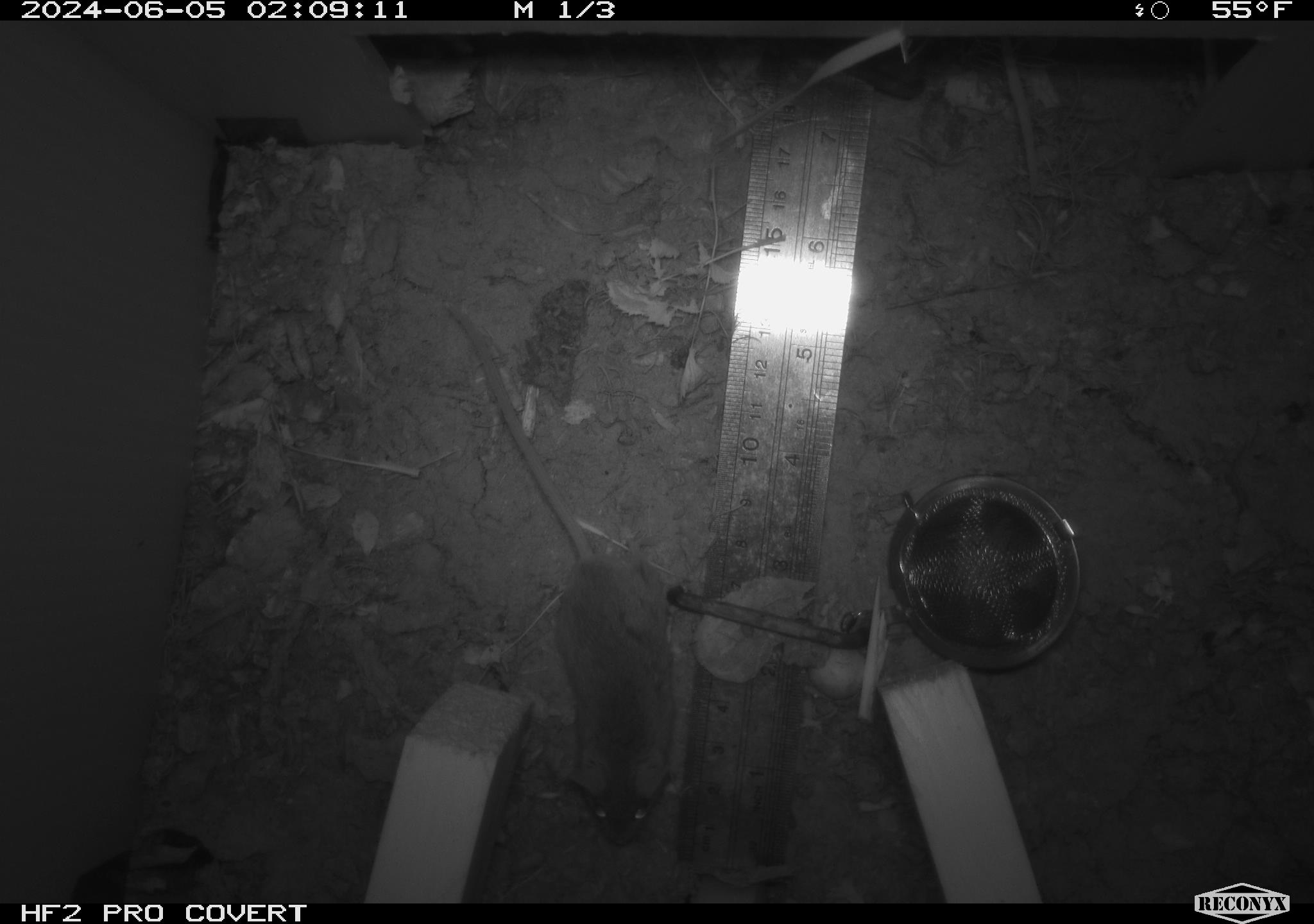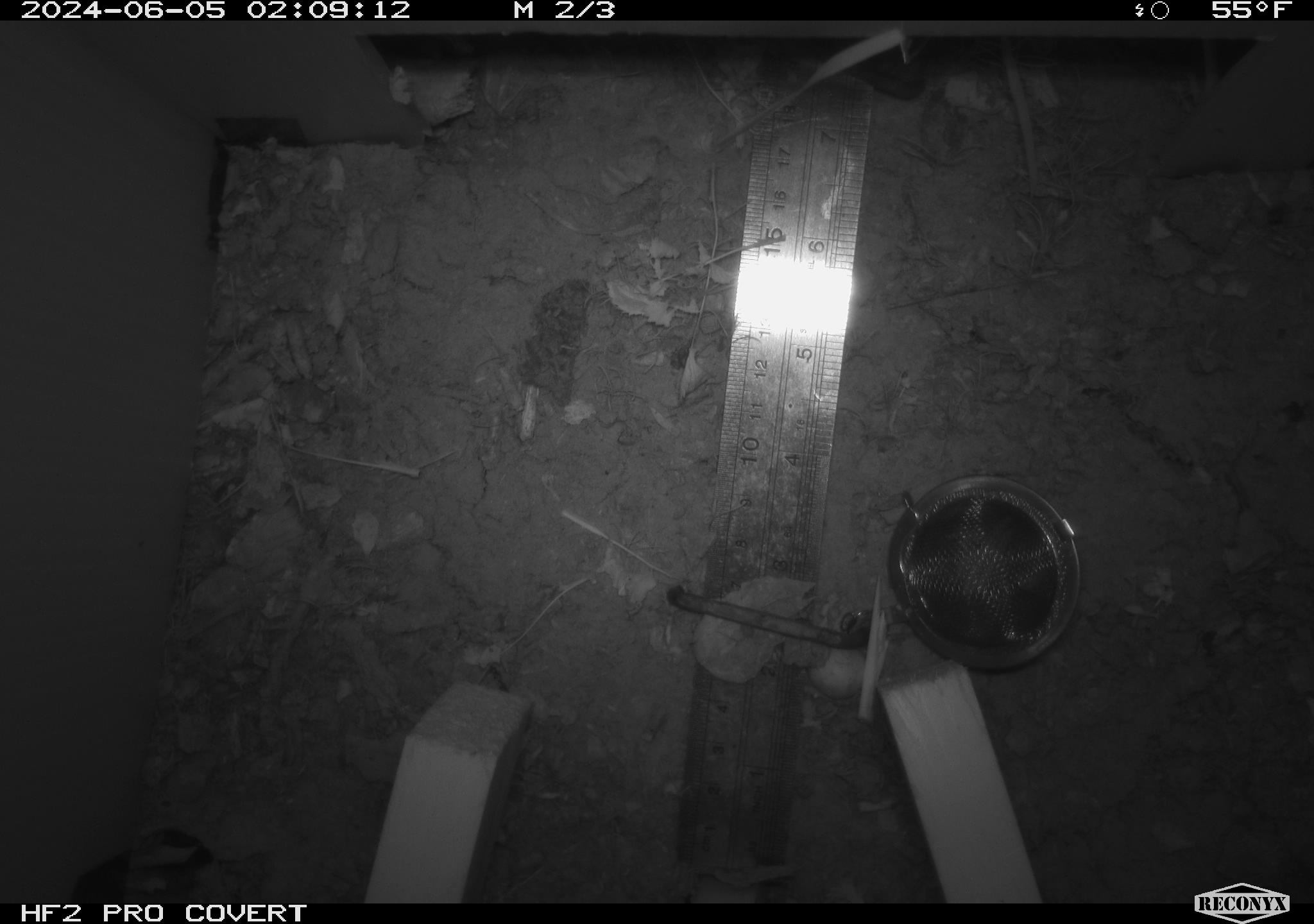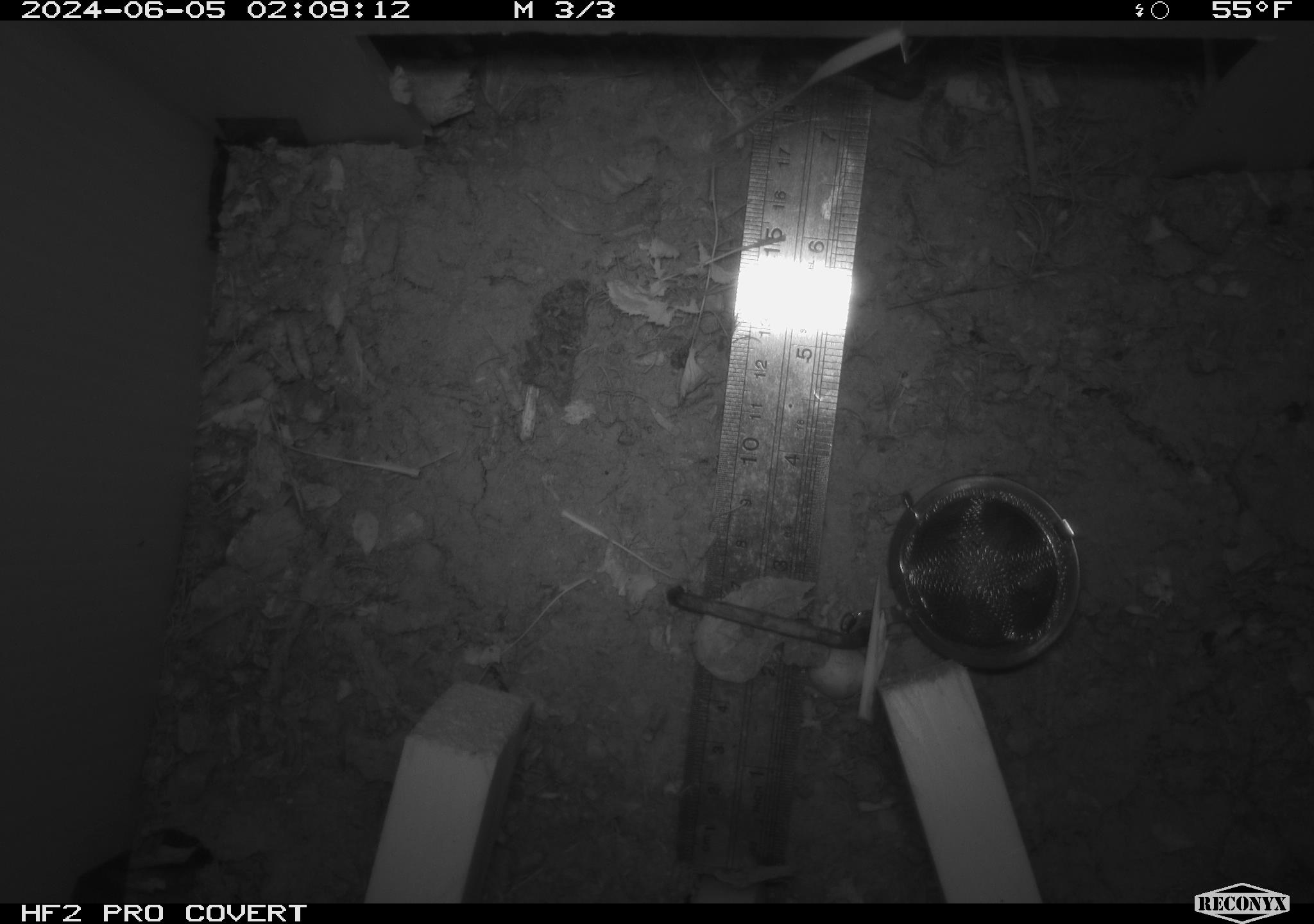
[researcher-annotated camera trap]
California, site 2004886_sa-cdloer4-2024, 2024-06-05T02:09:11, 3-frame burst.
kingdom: Animalia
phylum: Chordata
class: Mammalia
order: Rodentia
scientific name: Rodentia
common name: rodent